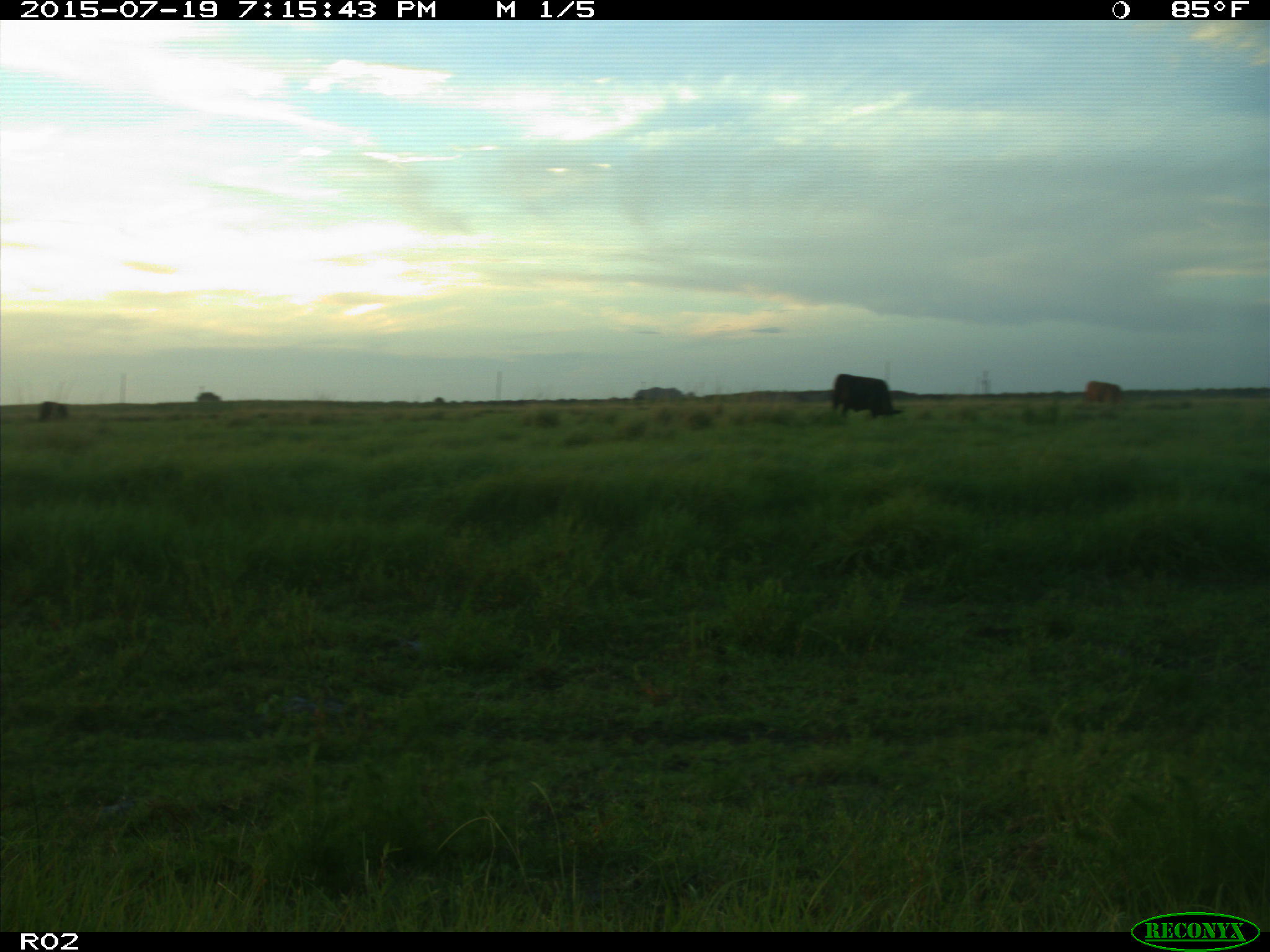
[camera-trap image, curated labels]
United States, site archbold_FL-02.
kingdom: Animalia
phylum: Chordata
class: Mammalia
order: Artiodactyla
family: Bovidae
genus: Bos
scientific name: Bos taurus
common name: domestic cow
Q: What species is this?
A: Bos taurus (domestic cow).